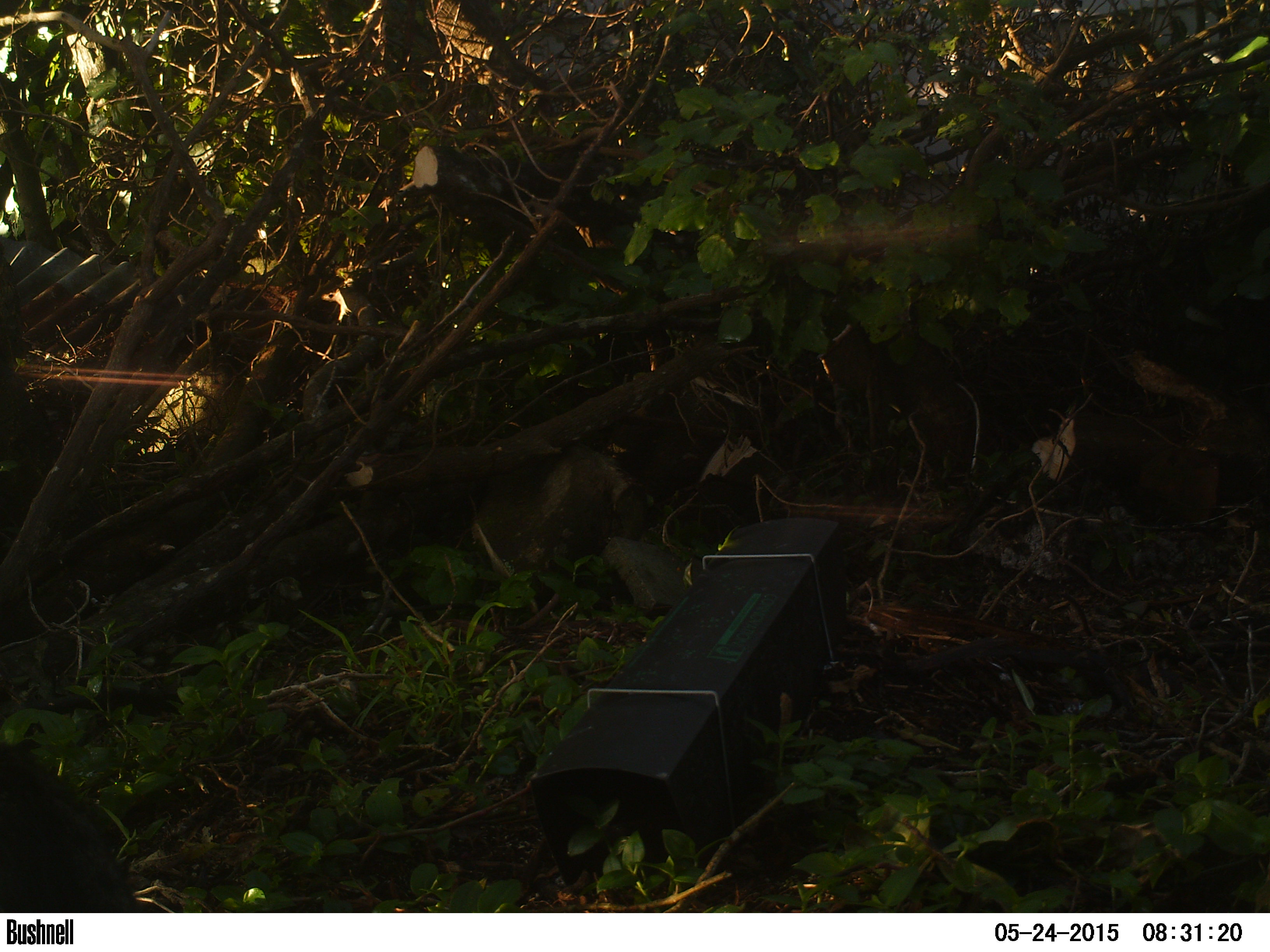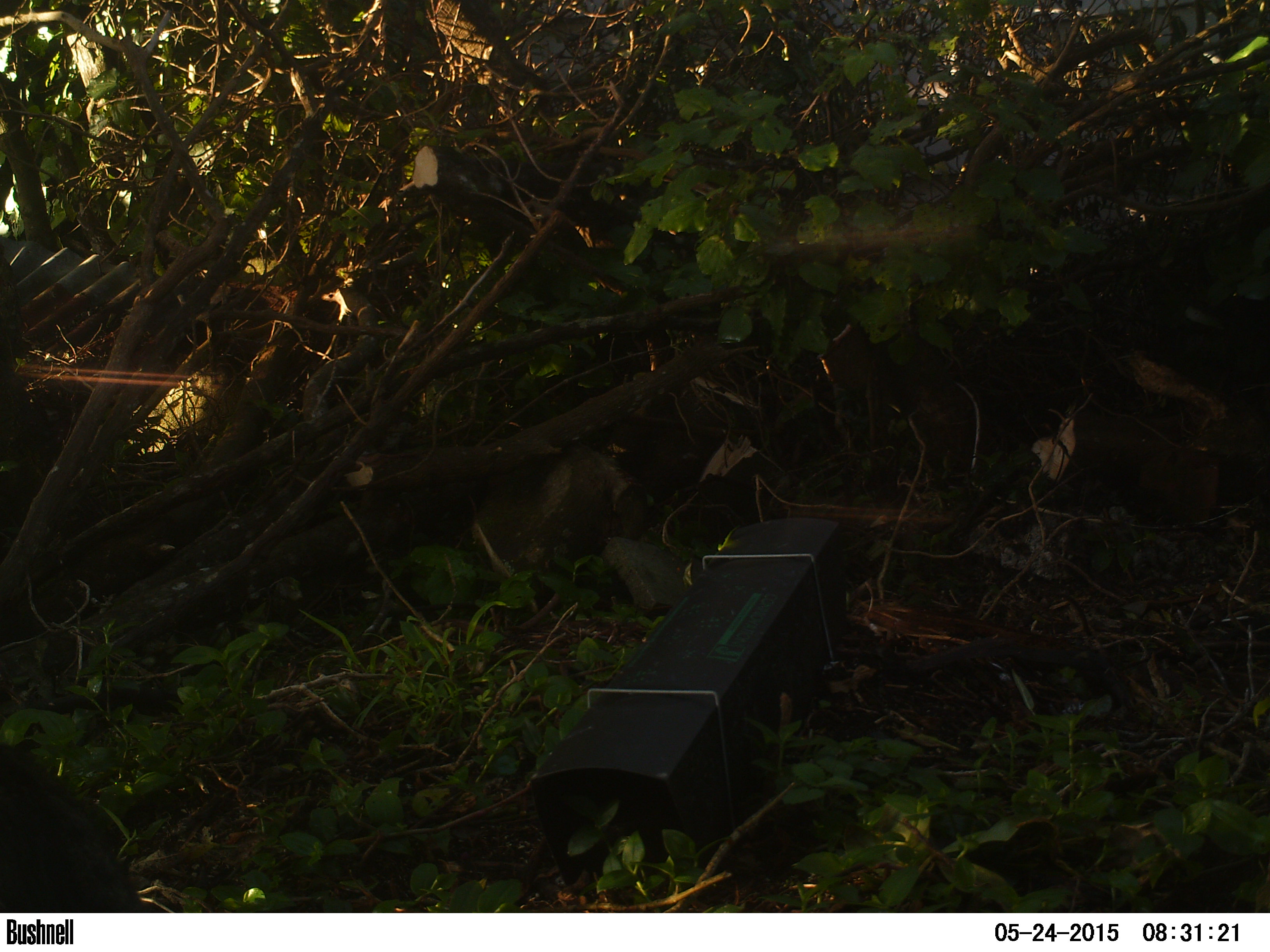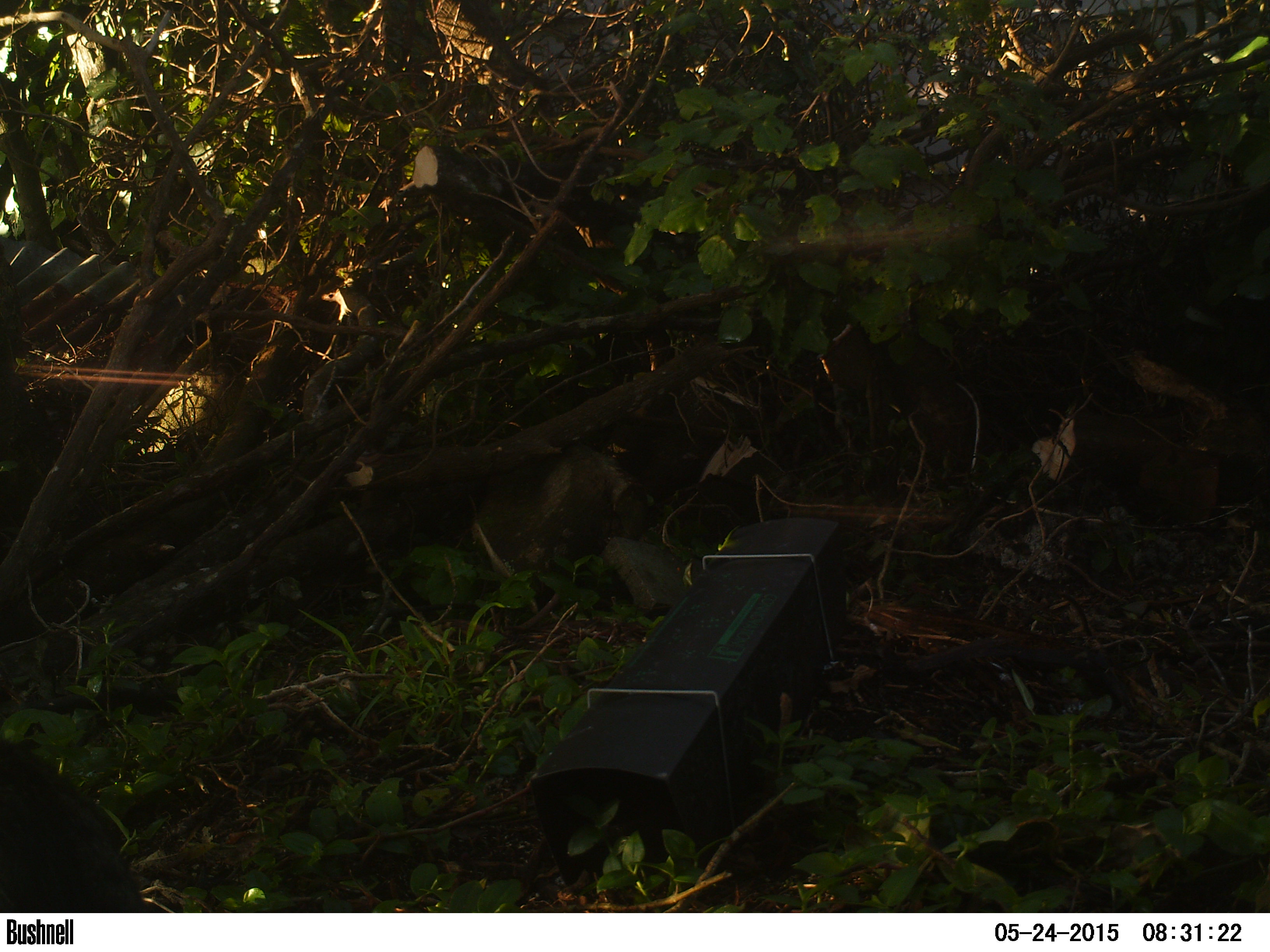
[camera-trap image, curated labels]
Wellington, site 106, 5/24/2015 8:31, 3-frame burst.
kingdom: Animalia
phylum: Chordata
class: Mammalia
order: Carnivora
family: Felidae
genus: Felis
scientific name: Felis catus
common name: cat